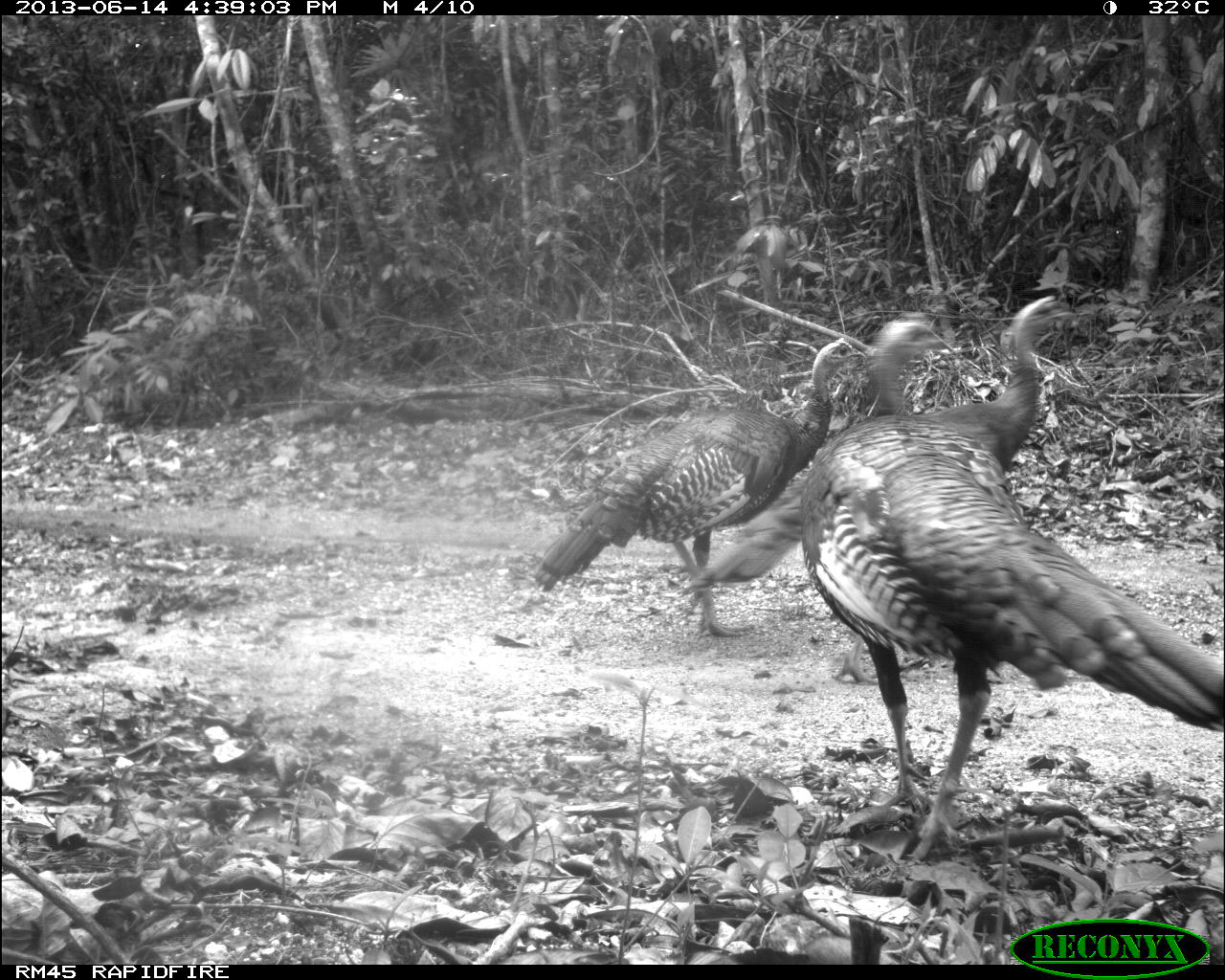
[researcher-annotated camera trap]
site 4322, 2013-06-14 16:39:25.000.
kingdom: Animalia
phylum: Chordata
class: Aves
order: Galliformes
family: Phasianidae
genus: Meleagris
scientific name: Meleagris ocellata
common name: ocellated turkey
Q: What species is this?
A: Meleagris ocellata (ocellated turkey).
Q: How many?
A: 3.